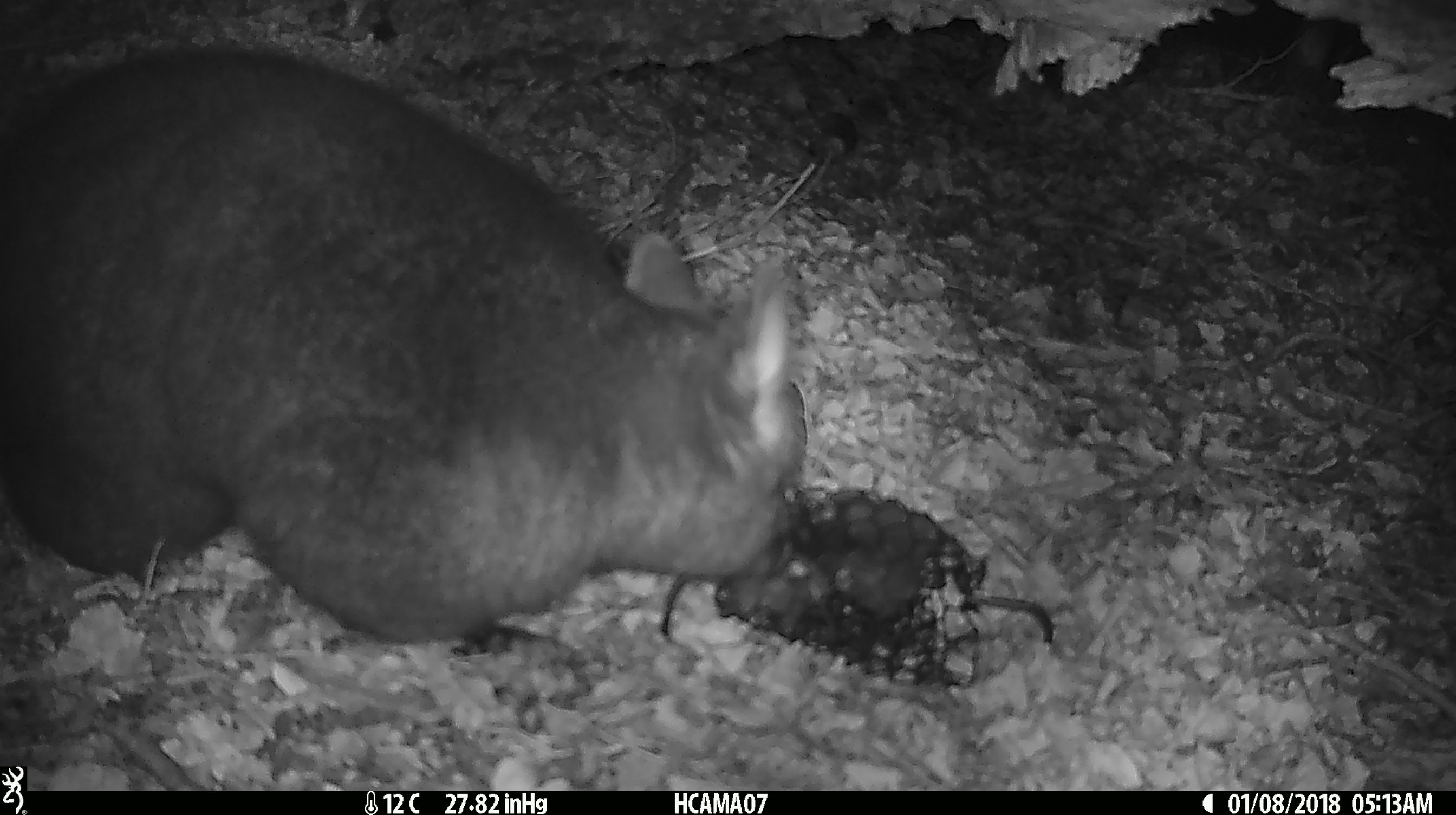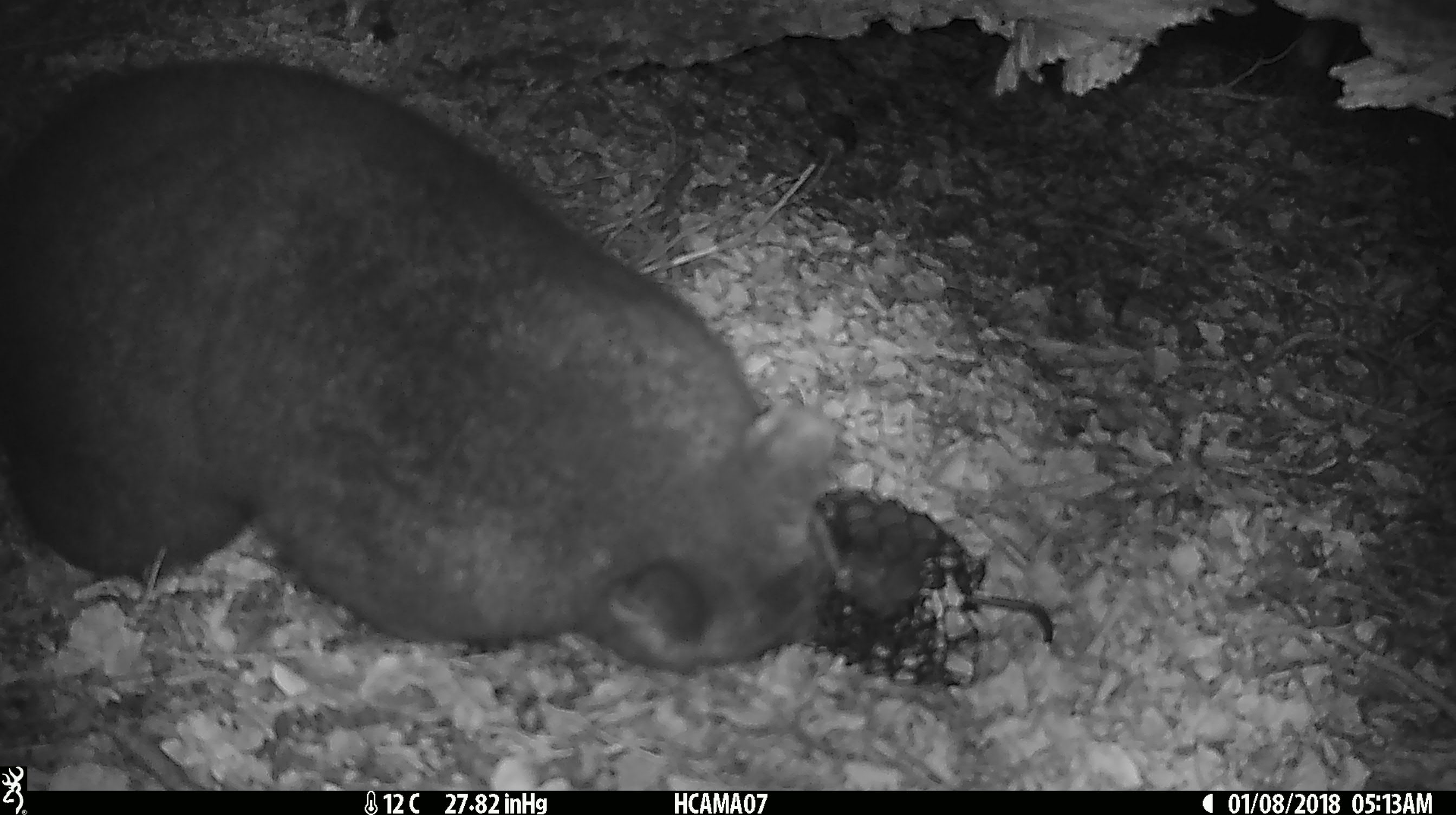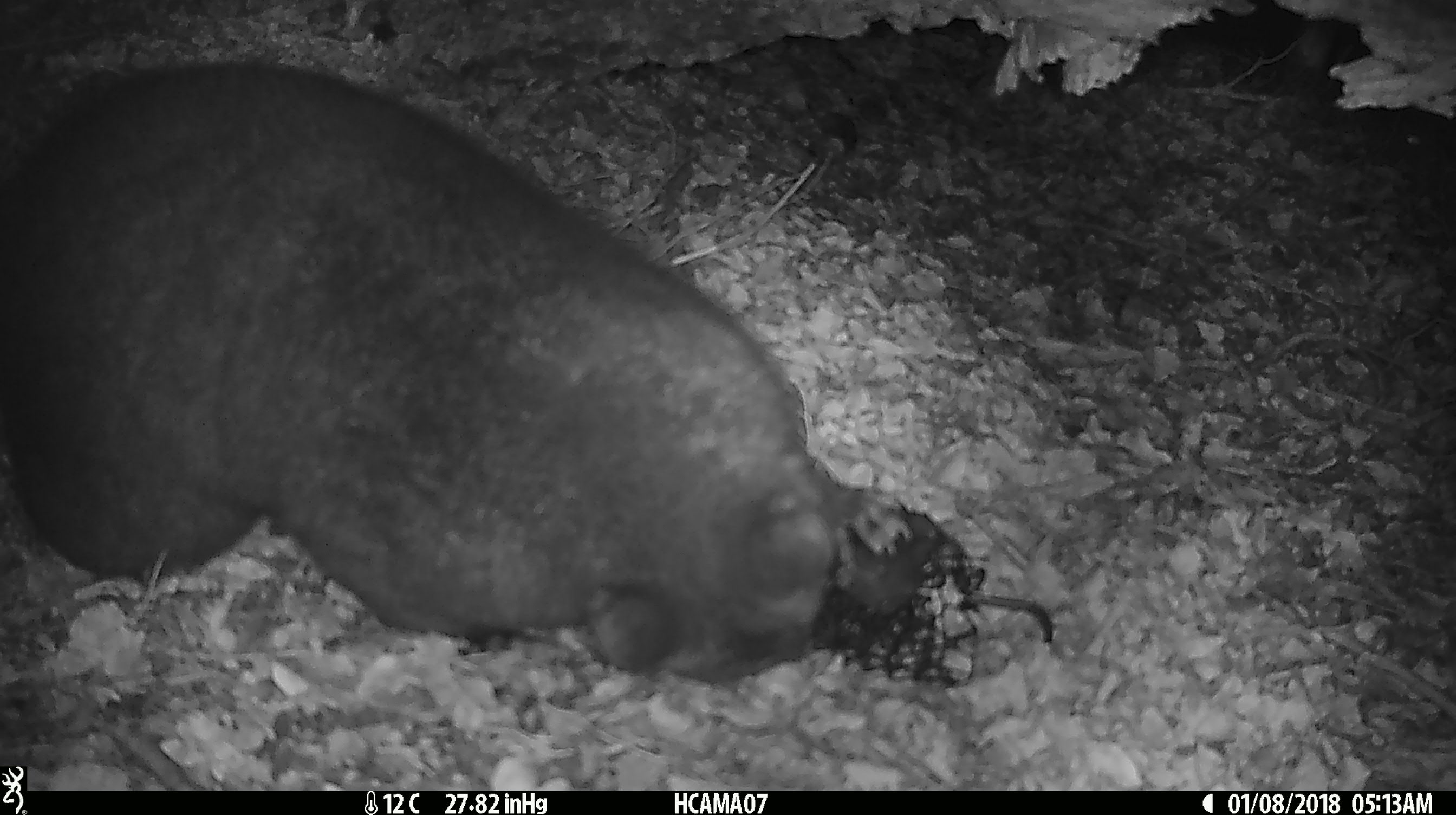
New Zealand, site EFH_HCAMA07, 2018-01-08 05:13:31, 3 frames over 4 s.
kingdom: Animalia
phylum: Chordata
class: Mammalia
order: Diprotodontia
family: Phalangeridae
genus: Trichosurus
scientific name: Trichosurus vulpecula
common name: common brushtail possum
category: possum